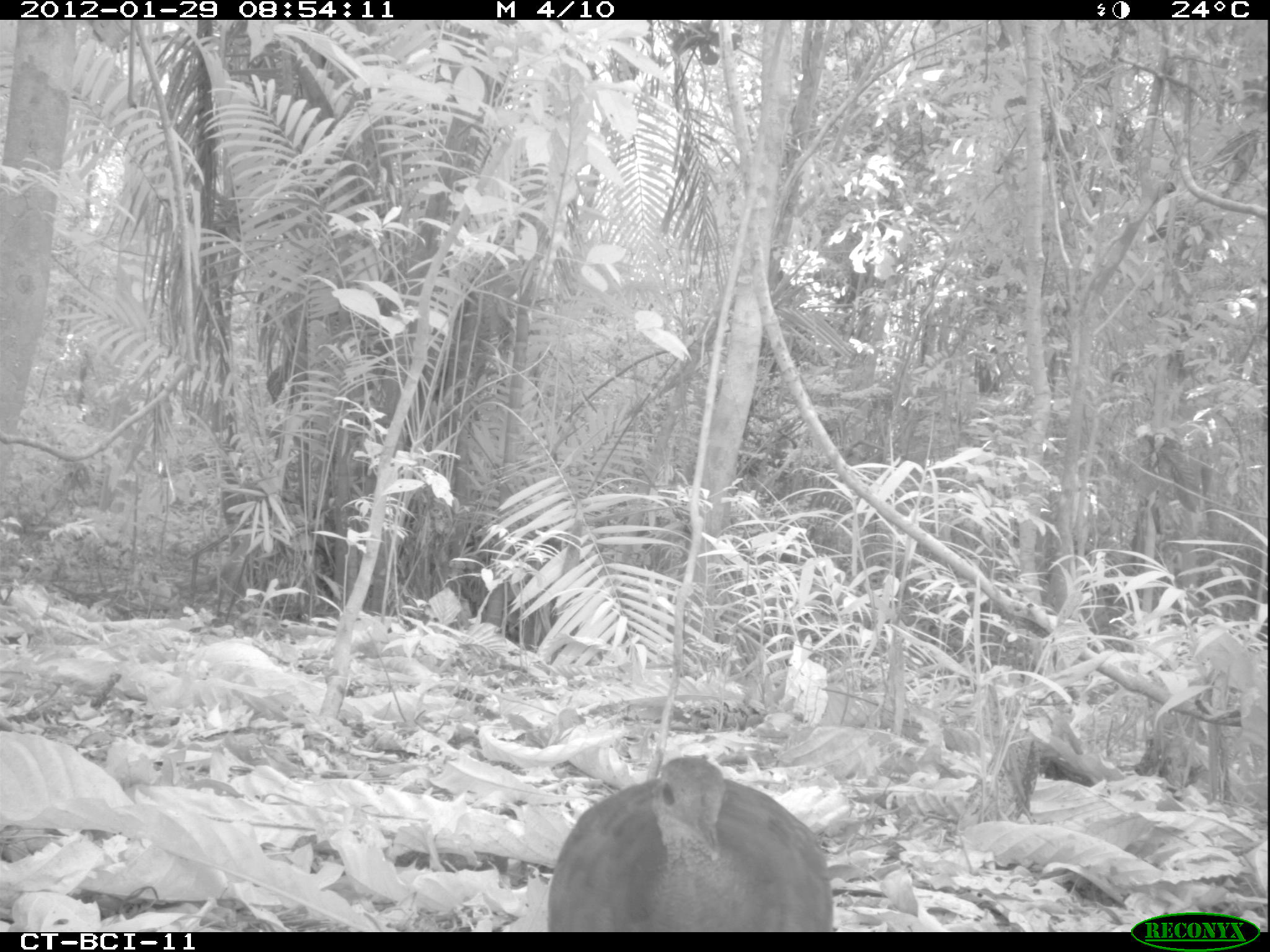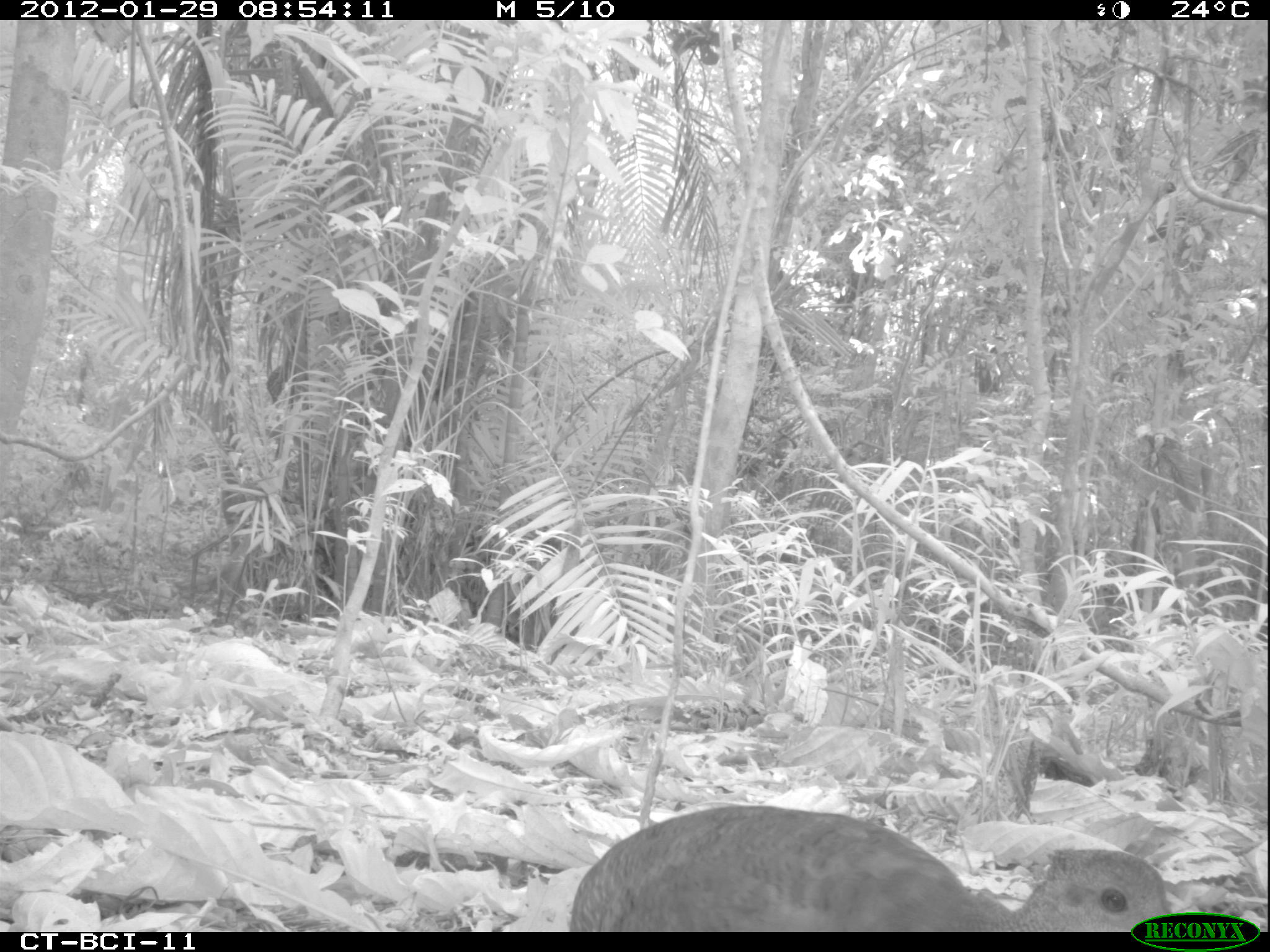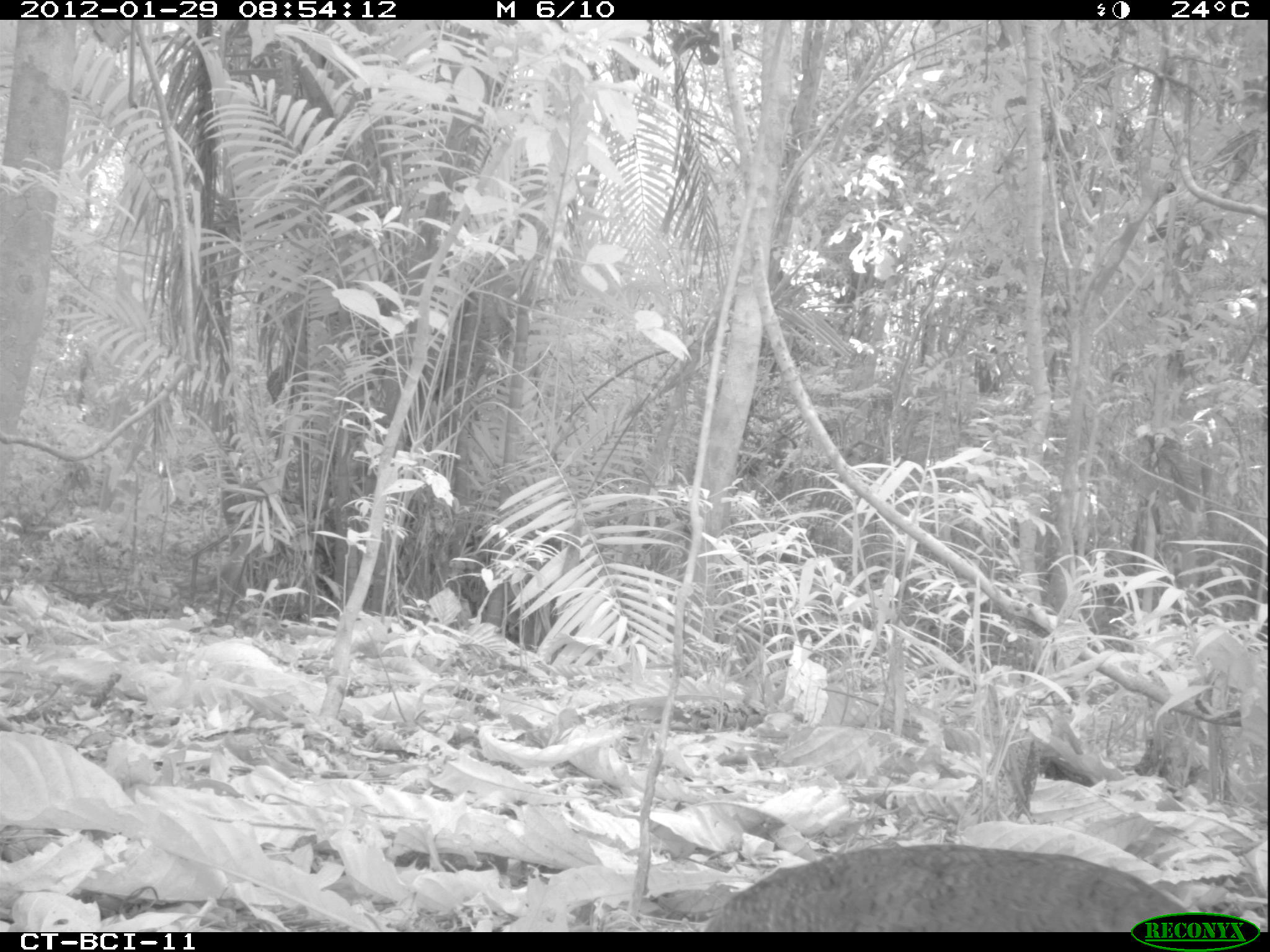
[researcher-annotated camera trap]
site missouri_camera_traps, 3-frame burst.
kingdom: Animalia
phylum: Chordata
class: Aves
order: Tinamiformes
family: Tinamidae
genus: Tinamus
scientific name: Tinamus major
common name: great tinamou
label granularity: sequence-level